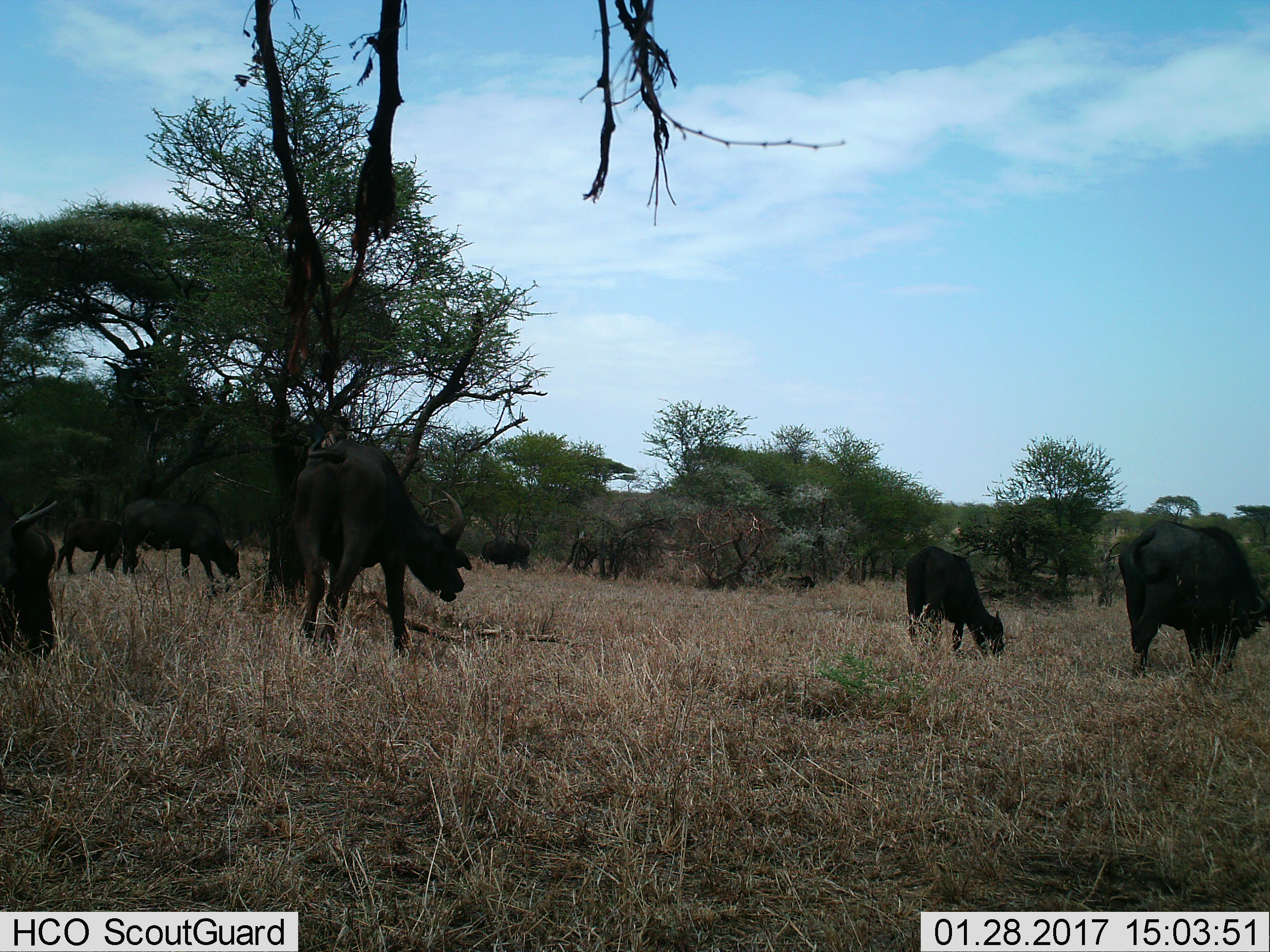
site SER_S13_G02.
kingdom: Animalia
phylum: Chordata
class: Mammalia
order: Artiodactyla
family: Bovidae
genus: Syncerus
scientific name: Syncerus caffer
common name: african buffalo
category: buffalo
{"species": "buffalo (african buffalo) (Syncerus caffer)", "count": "7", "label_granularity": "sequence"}